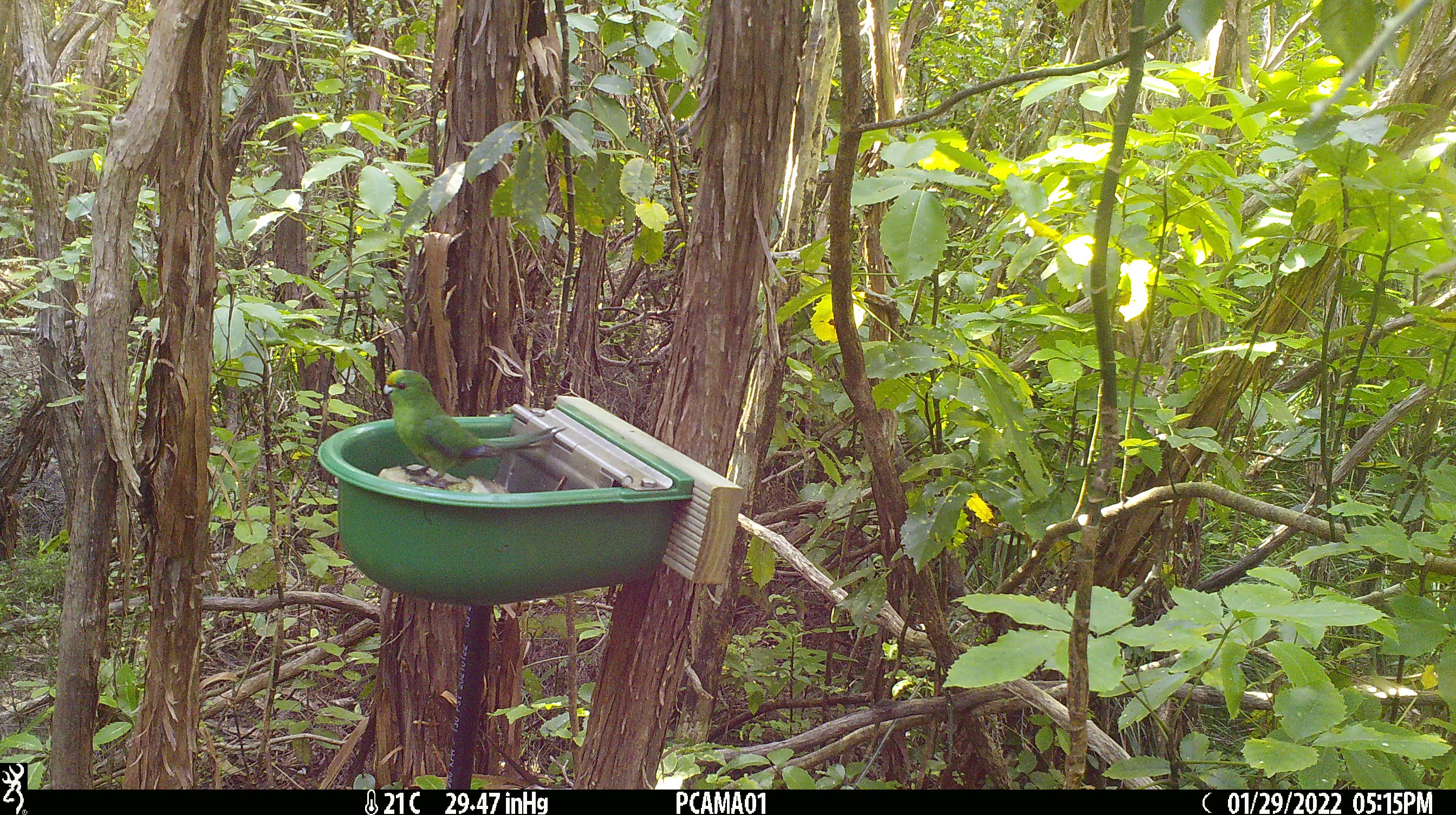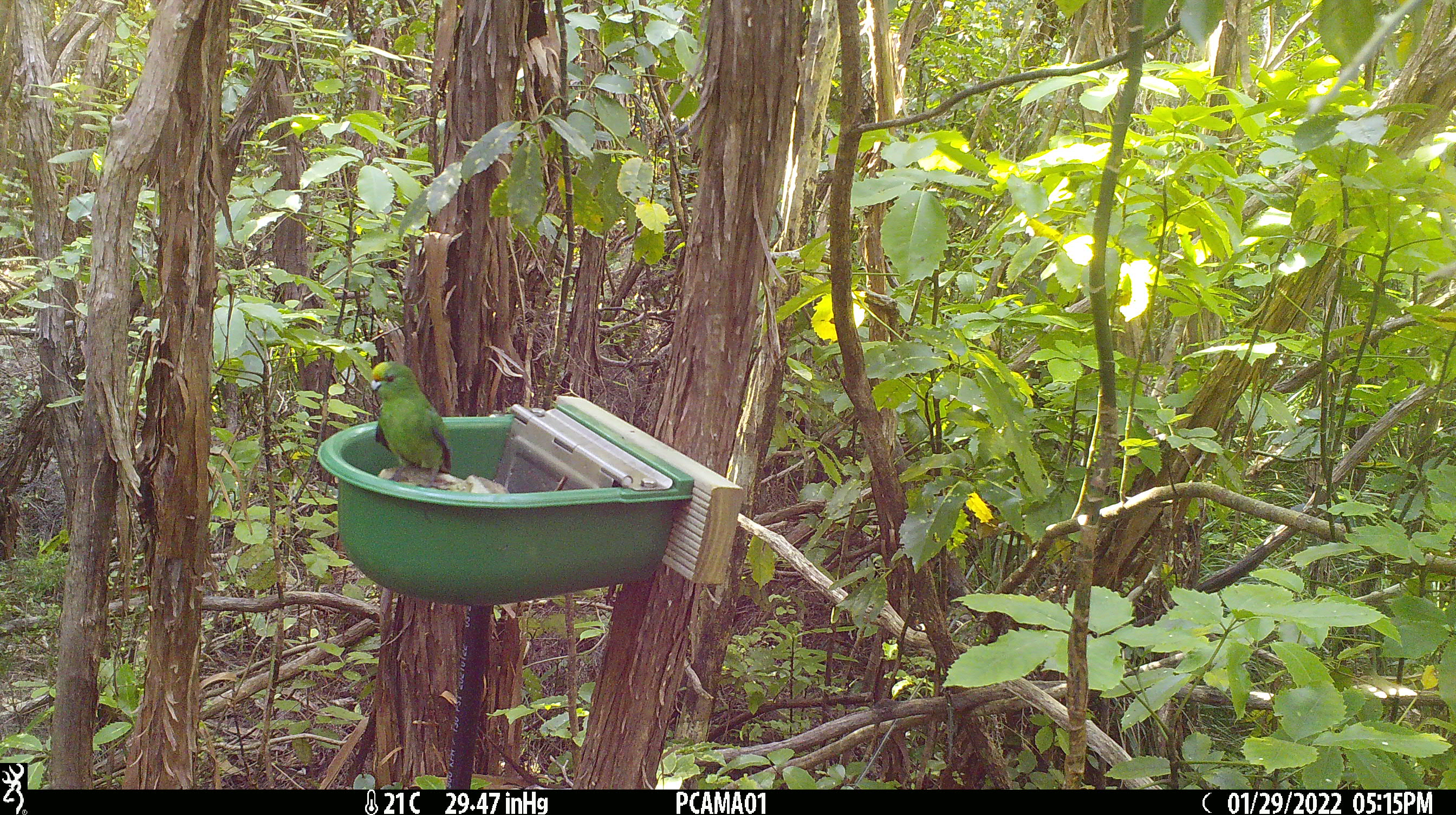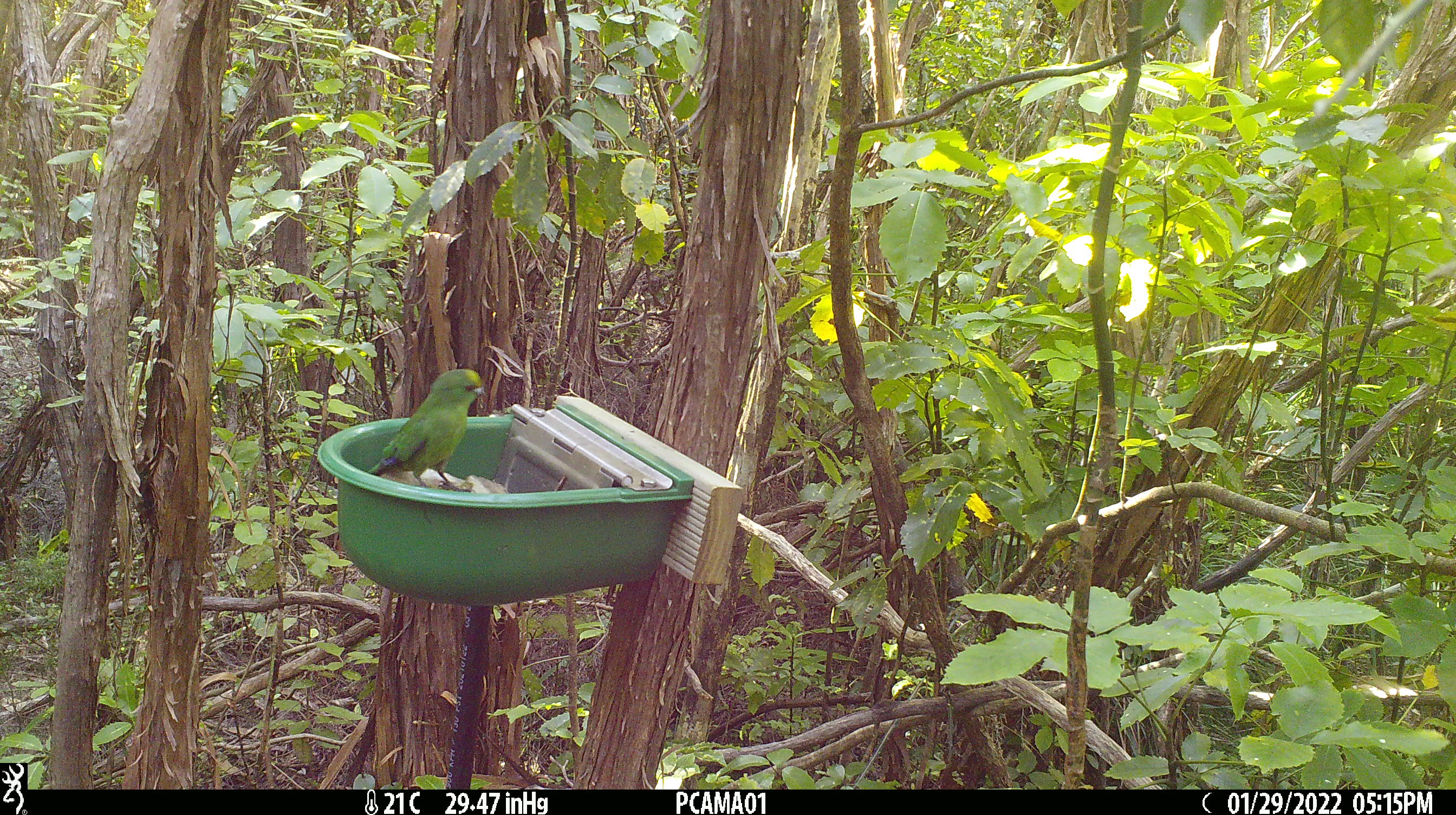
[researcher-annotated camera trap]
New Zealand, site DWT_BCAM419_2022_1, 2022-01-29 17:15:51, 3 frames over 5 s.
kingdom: Animalia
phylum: Chordata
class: Aves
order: Psittaciformes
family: Psittaculidae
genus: Cyanoramphus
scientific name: Cyanoramphus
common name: parakeet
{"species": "parakeet (Cyanoramphus)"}